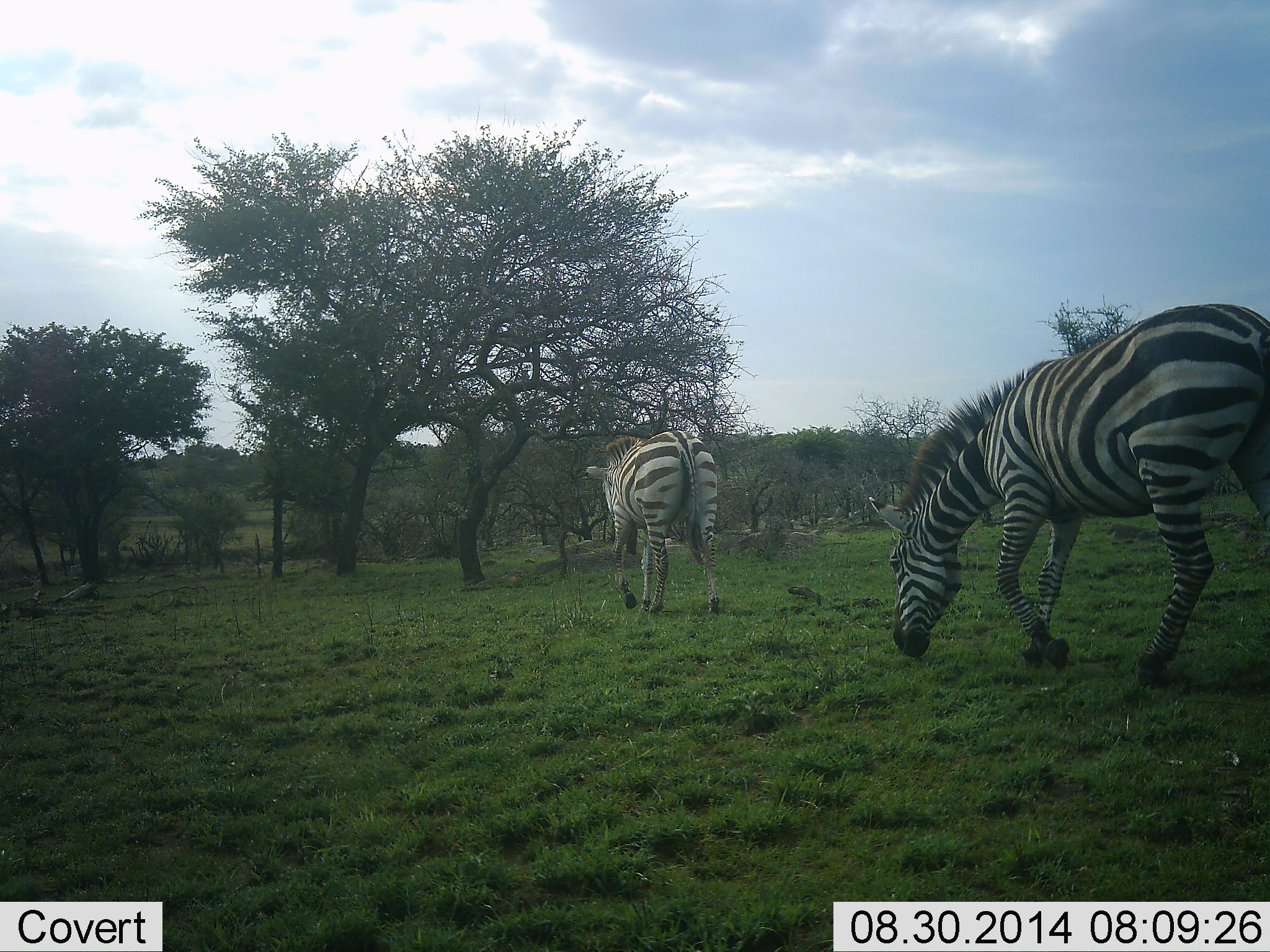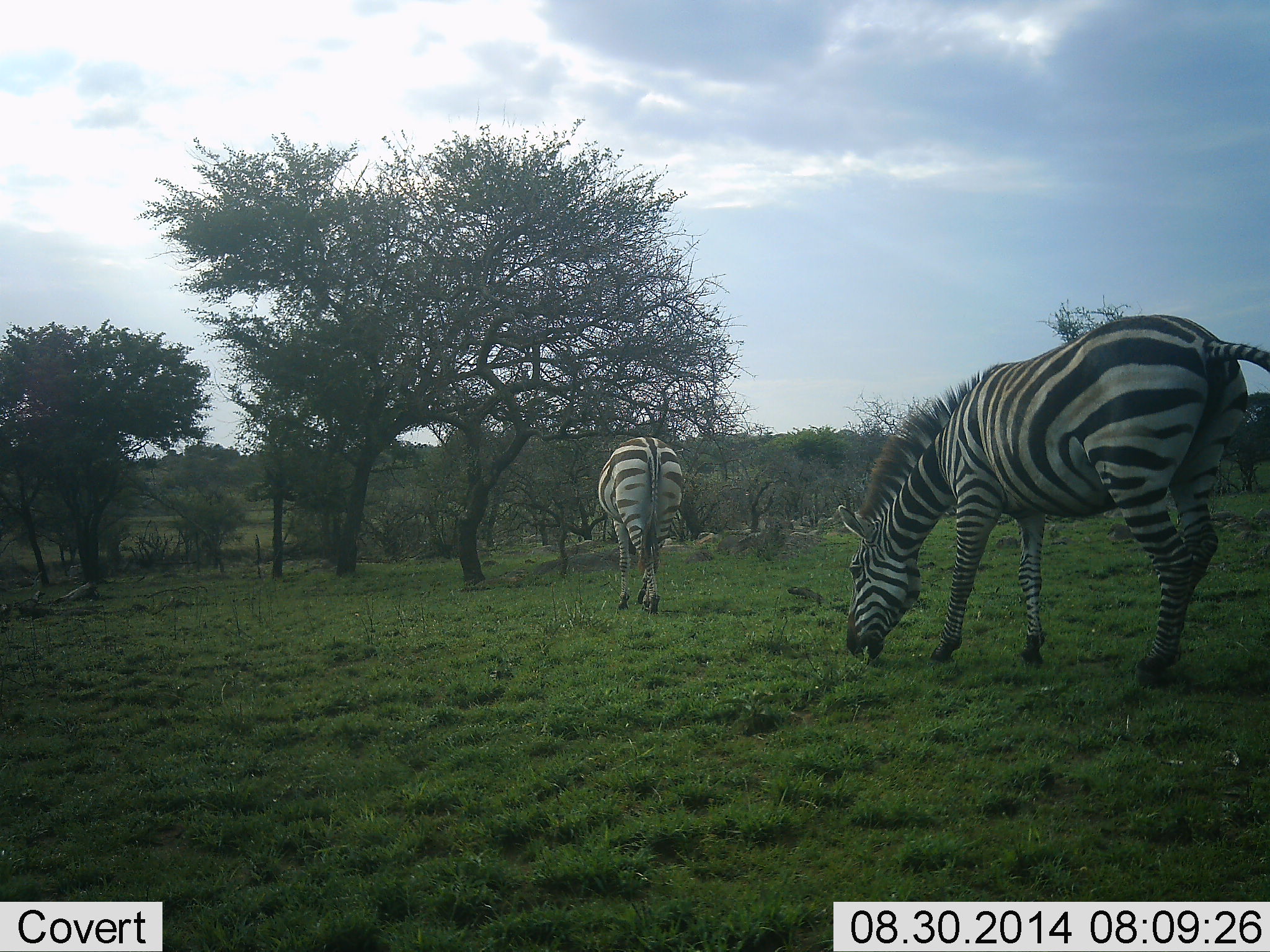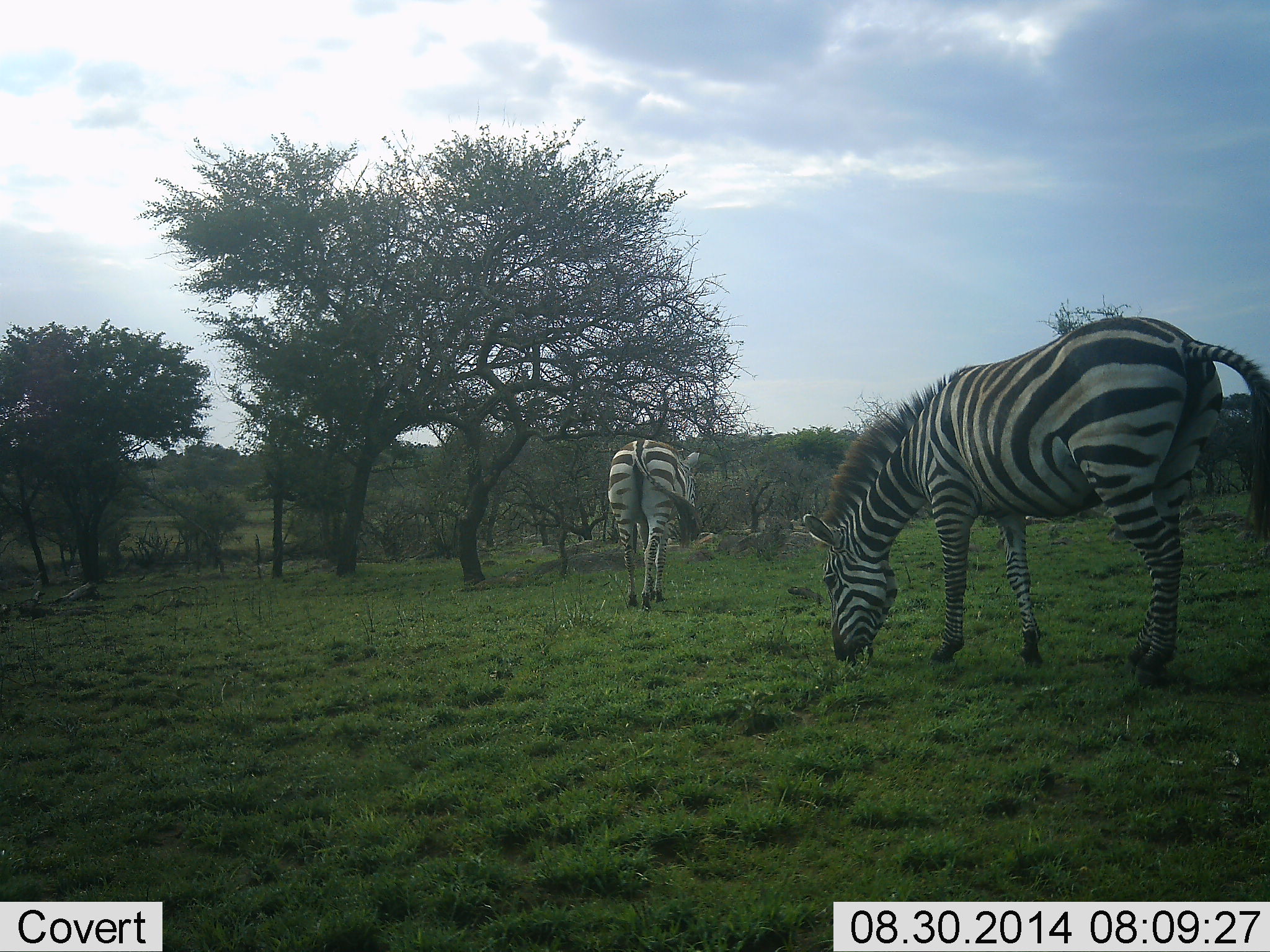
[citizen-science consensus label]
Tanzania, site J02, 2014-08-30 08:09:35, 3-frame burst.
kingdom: Animalia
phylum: Chordata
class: Mammalia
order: Perissodactyla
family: Equidae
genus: Equus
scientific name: Equus quagga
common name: plains zebra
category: zebra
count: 2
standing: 30%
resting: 0%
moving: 50%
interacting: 0%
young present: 0%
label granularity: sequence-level